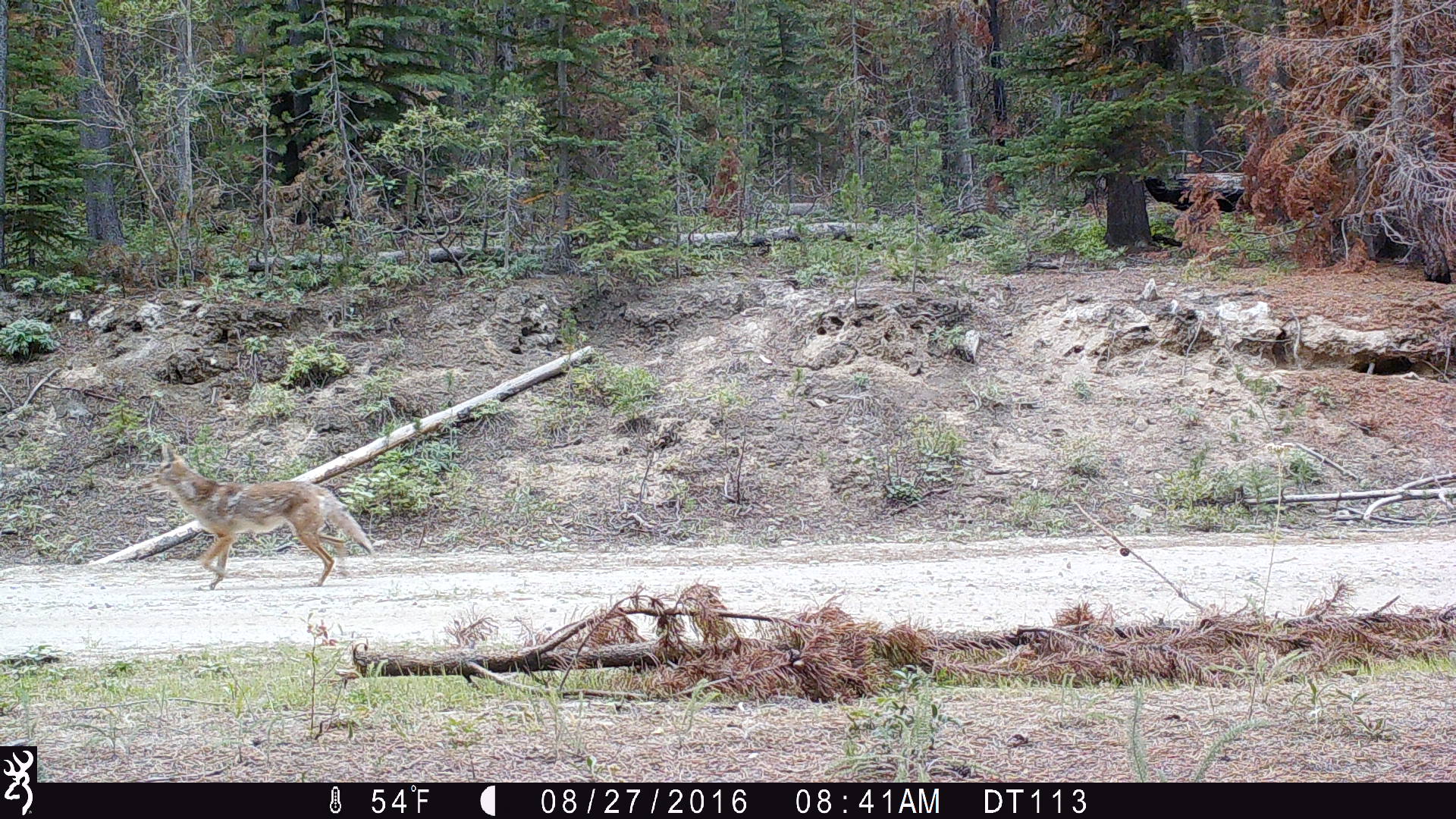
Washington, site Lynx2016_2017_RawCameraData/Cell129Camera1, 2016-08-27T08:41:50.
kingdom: Animalia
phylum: Chordata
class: Mammalia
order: Carnivora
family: Canidae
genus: Canis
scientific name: Canis latrans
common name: coyote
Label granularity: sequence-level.